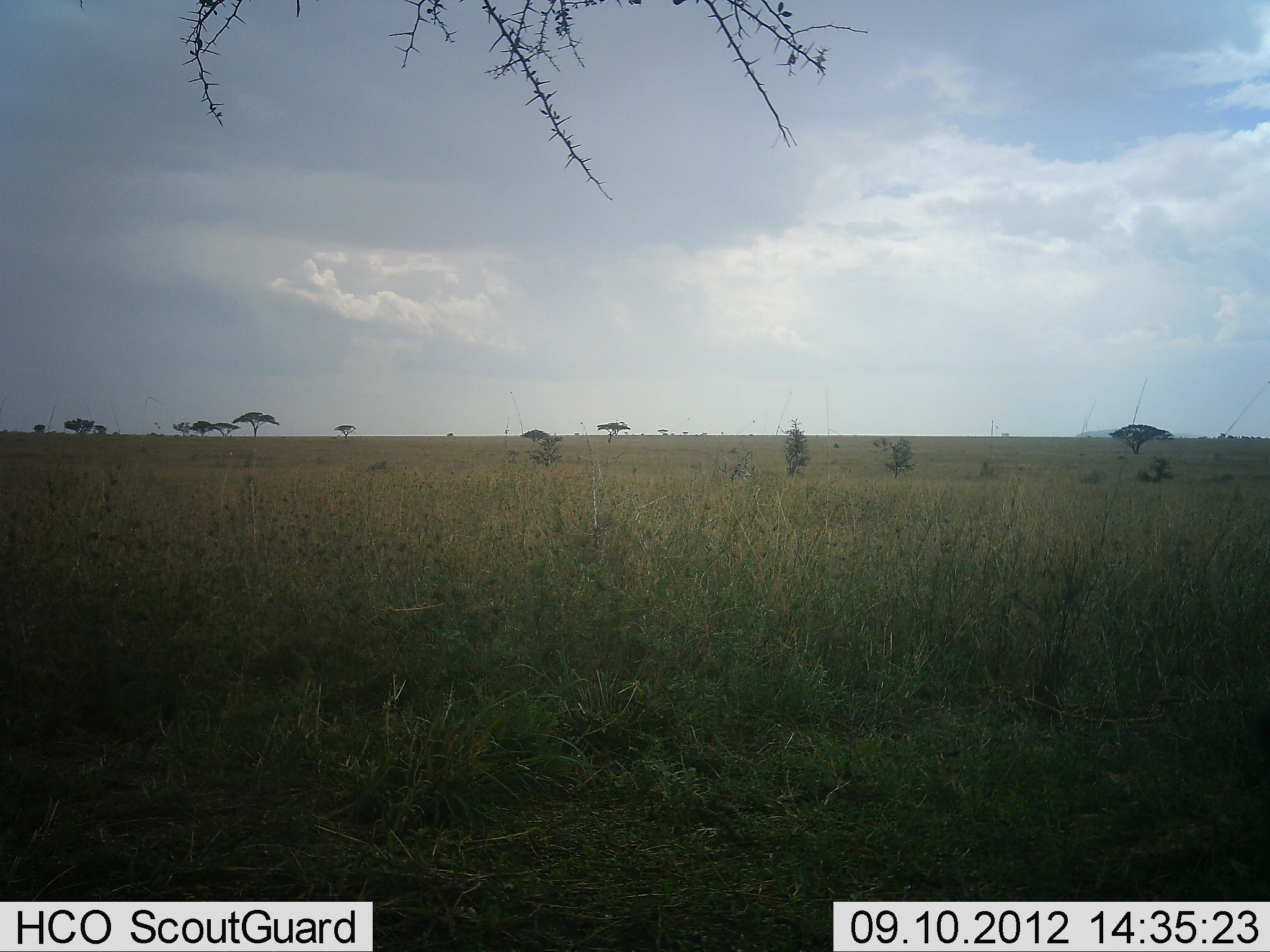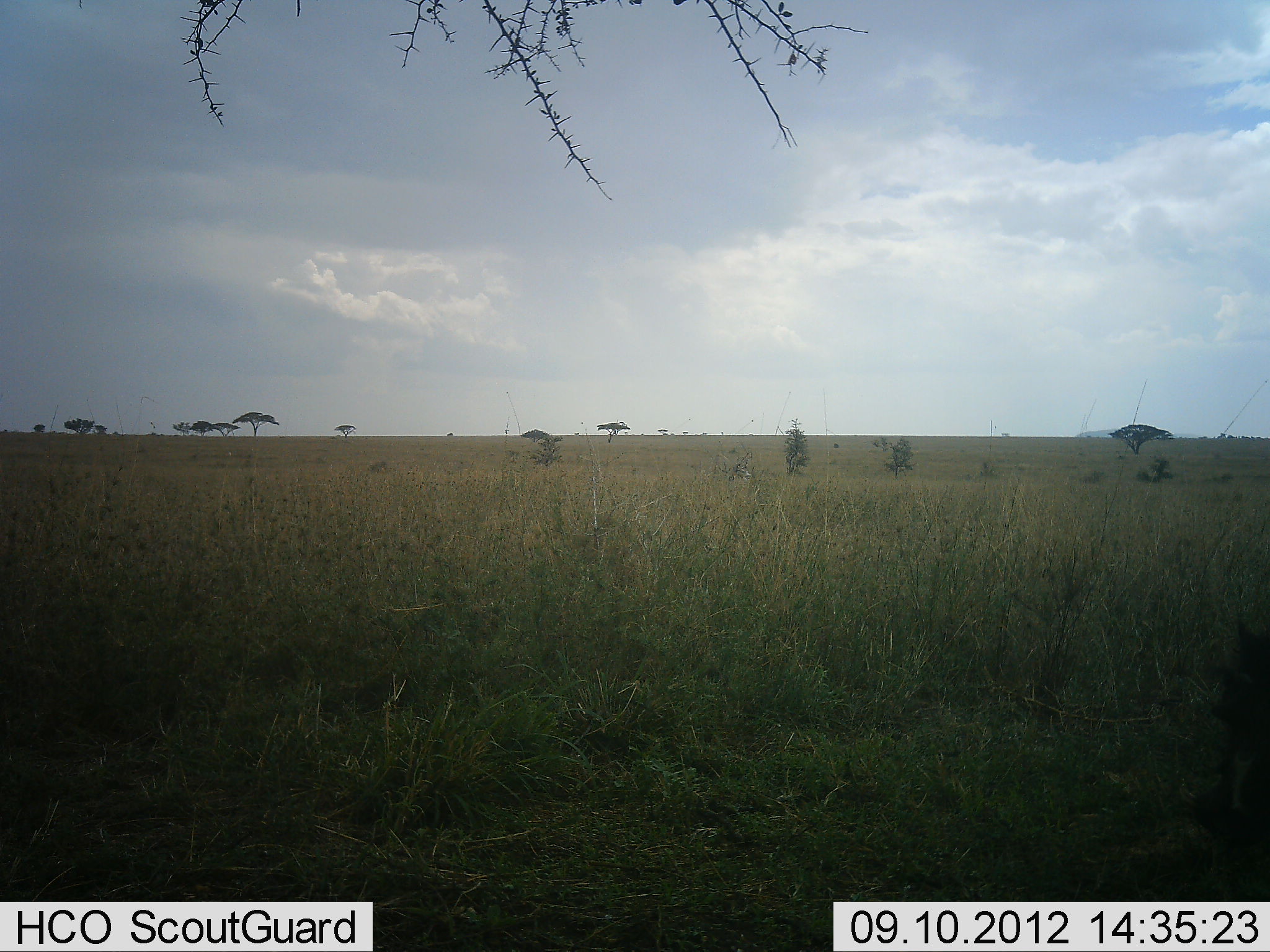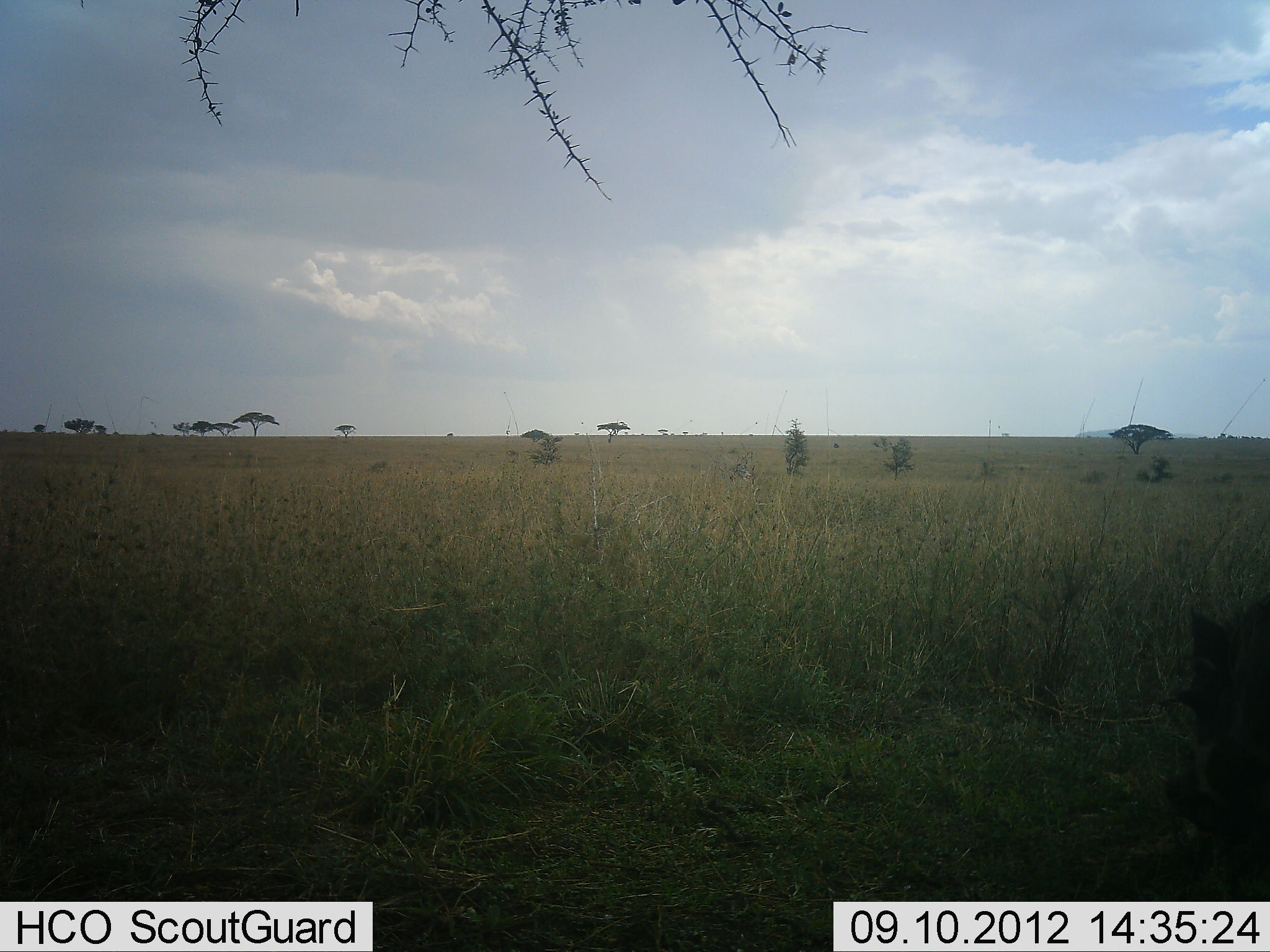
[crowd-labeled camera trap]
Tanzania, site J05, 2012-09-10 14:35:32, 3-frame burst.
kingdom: Animalia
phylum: Chordata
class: Mammalia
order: Artiodactyla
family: Suidae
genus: Phacochoerus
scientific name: Phacochoerus africanus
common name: warthog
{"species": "warthog (Phacochoerus africanus)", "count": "1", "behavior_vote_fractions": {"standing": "12%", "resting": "0%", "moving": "88%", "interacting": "0%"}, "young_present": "0%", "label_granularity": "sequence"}